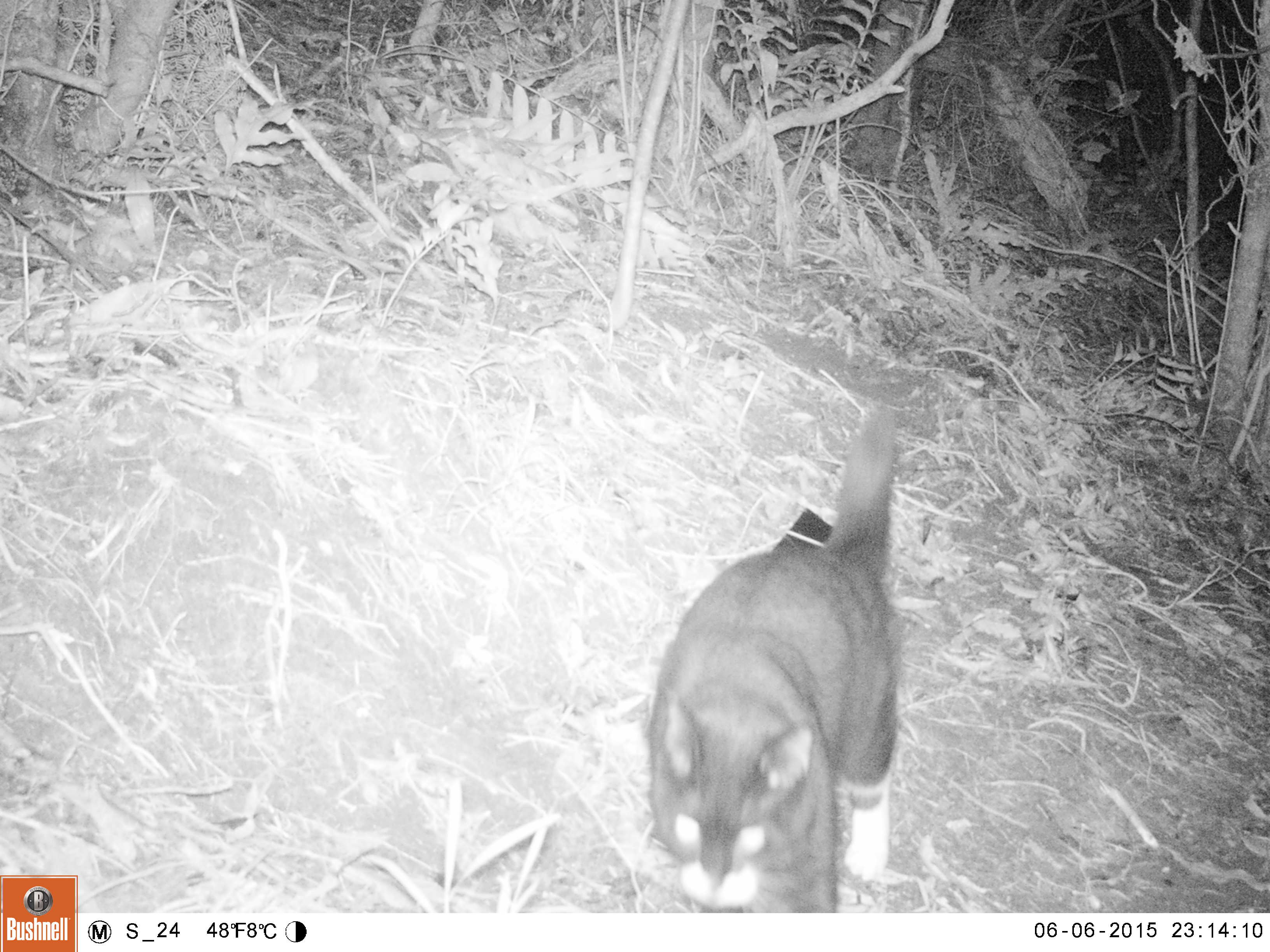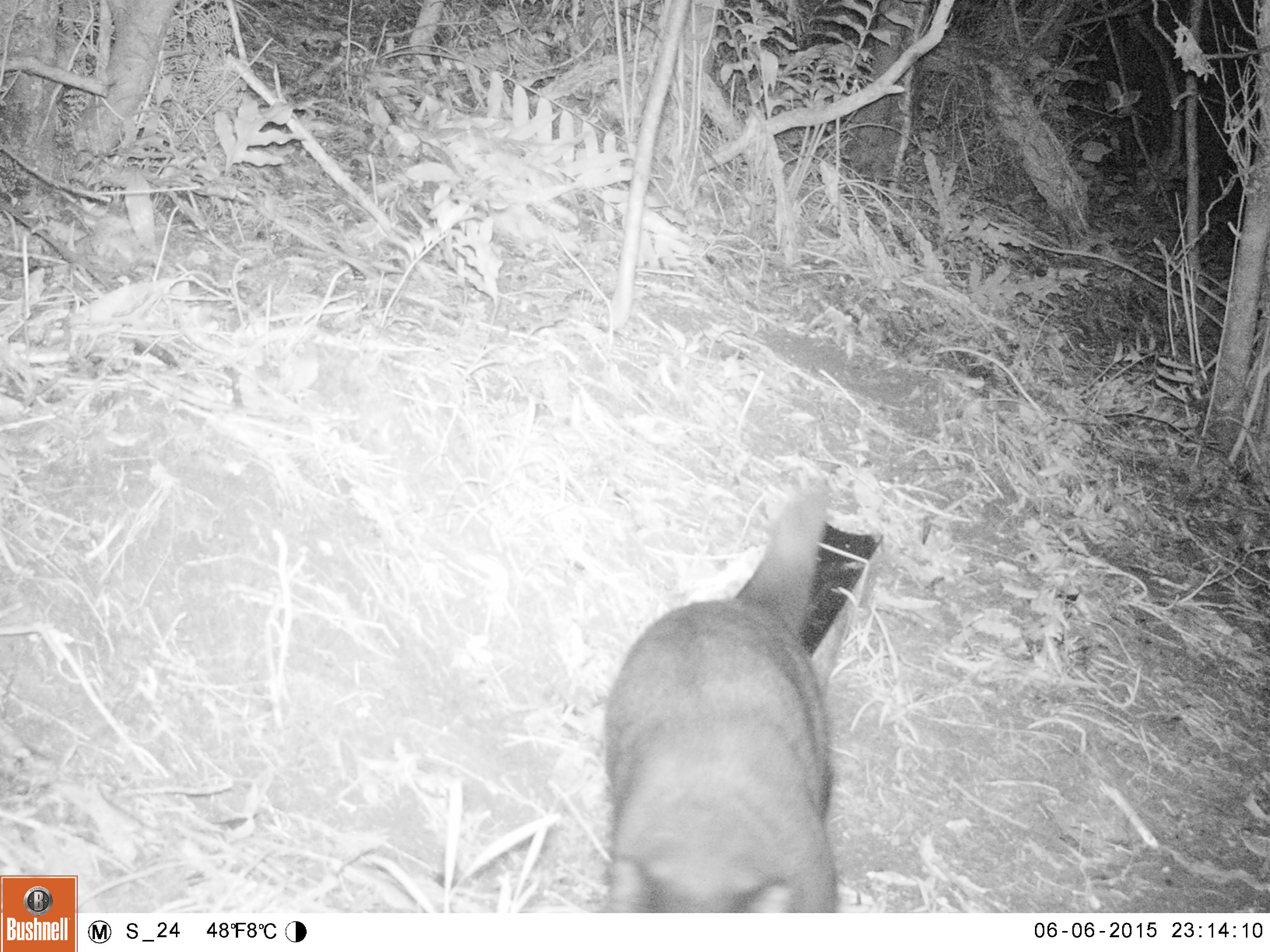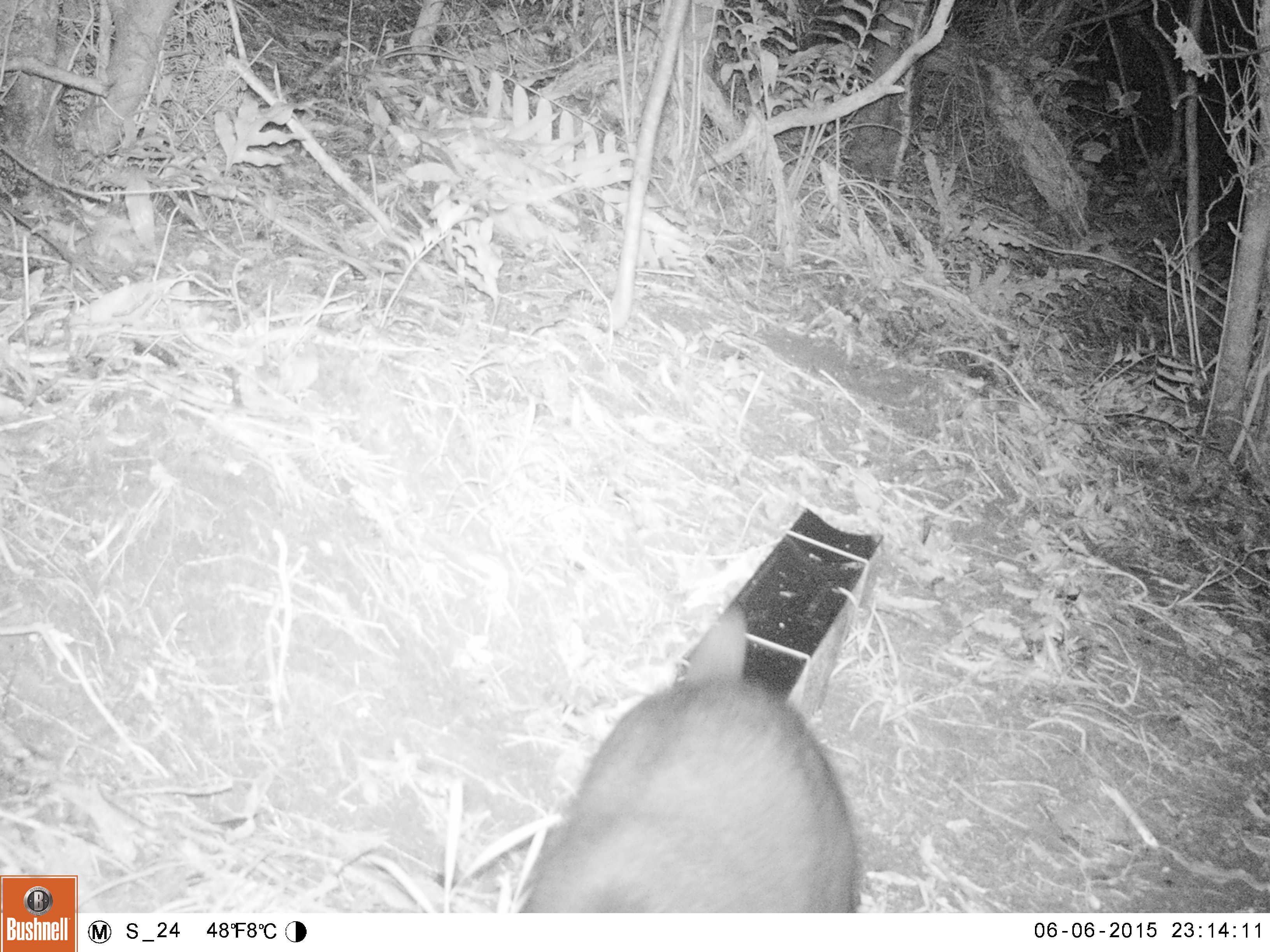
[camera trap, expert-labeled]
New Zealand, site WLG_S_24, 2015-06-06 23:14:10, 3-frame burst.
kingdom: Animalia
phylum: Chordata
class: Mammalia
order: Carnivora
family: Felidae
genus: Felis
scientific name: Felis catus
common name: domestic cat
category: cat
Cat (domestic cat) (Felis catus).